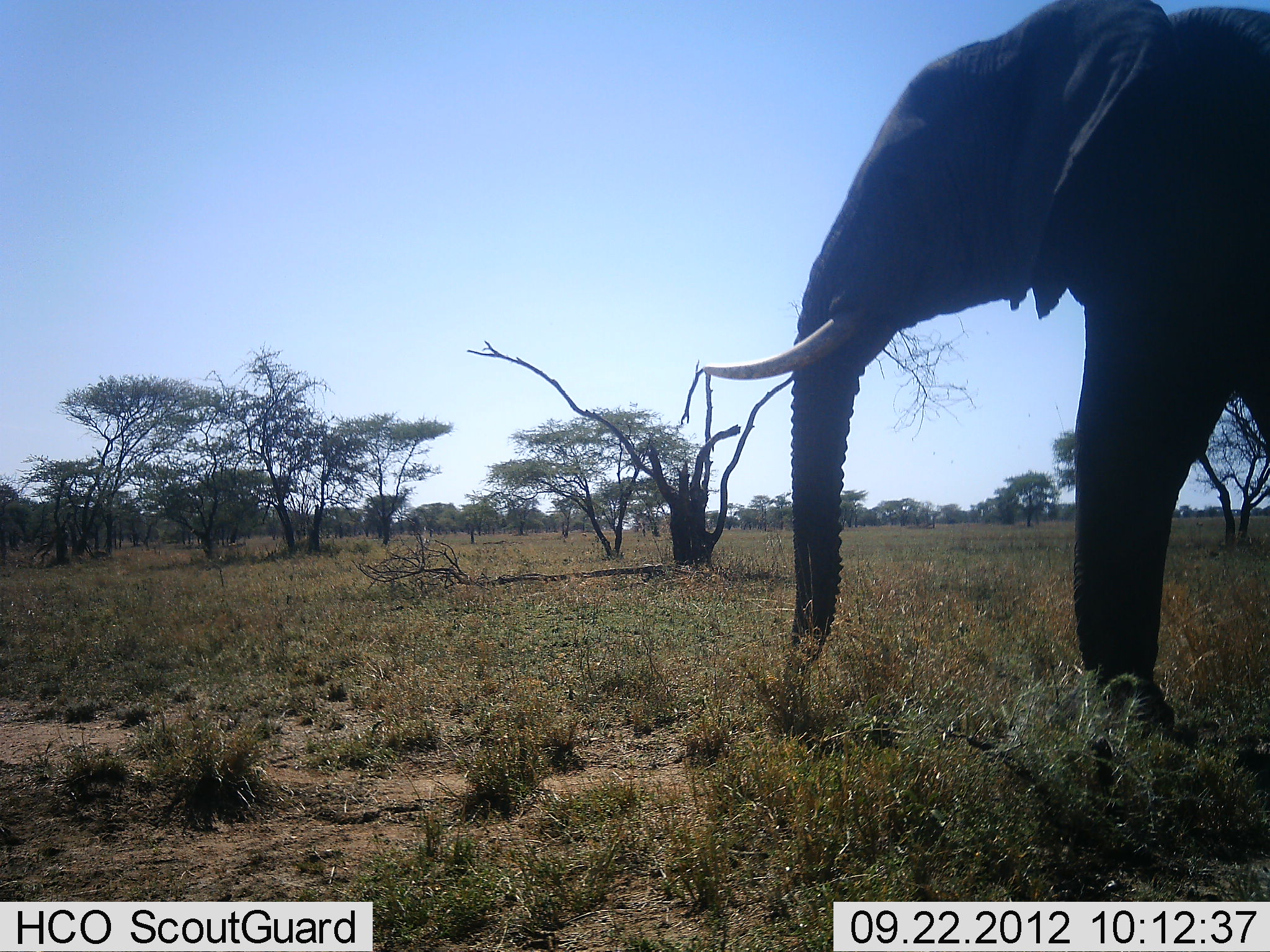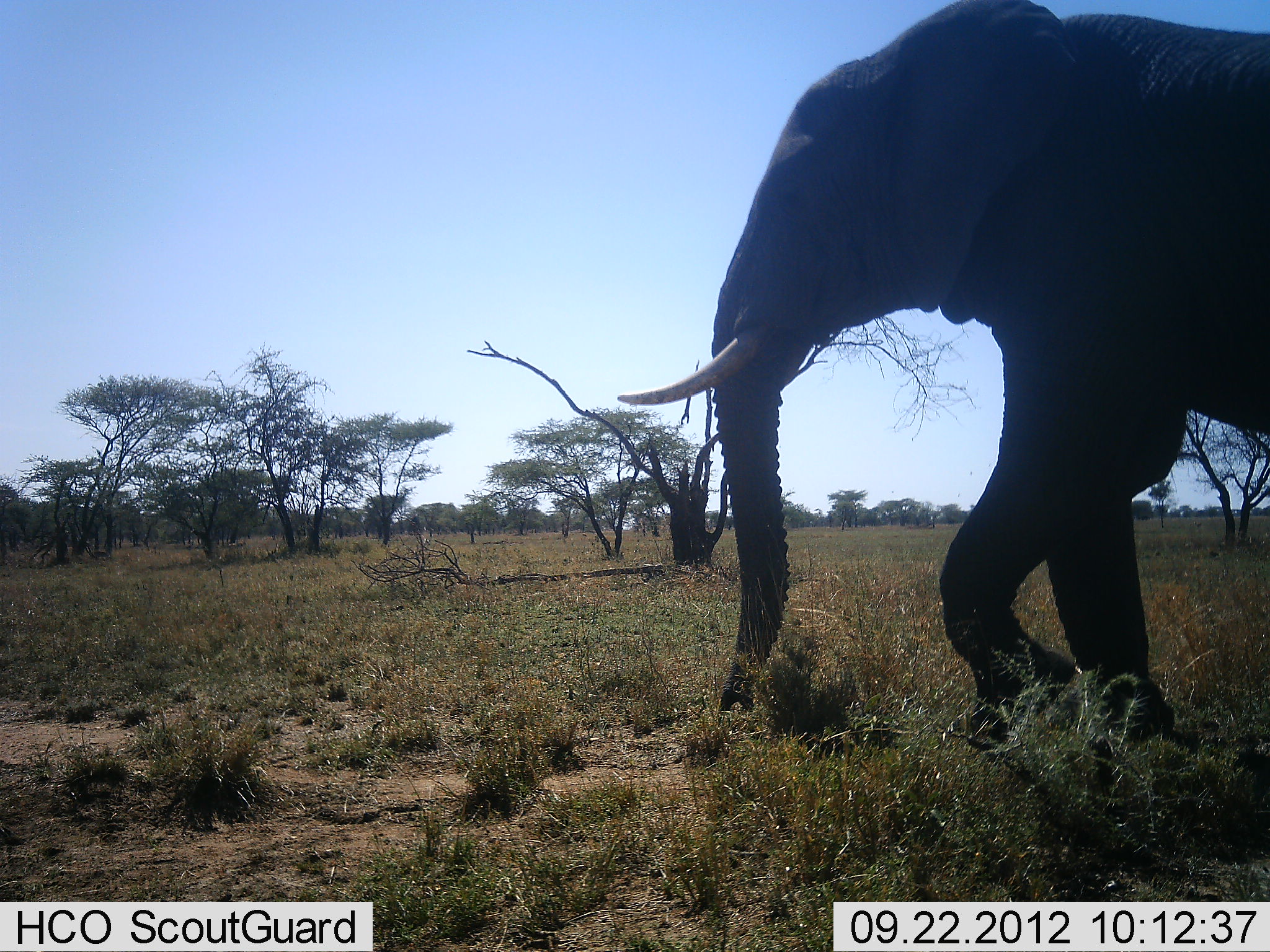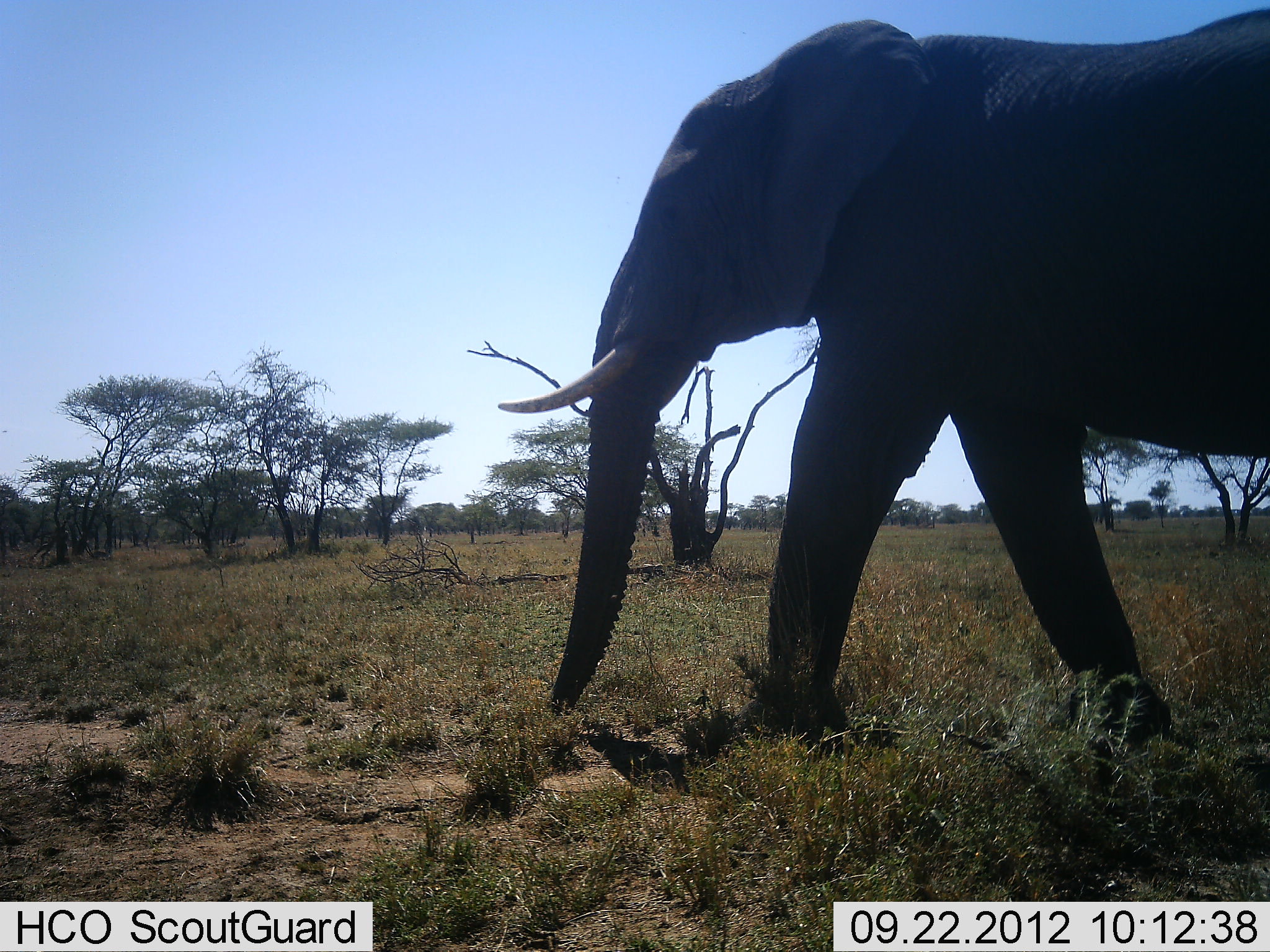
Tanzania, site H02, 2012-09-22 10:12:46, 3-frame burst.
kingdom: Animalia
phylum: Chordata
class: Mammalia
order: Proboscidea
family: Elephantidae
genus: Loxodonta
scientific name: Loxodonta africana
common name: african bush elephant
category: elephant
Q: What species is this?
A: Elephant (african bush elephant) (Loxodonta africana).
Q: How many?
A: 1.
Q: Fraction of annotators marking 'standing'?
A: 0%.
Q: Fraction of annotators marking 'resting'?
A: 0%.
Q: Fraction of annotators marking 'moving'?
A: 100%.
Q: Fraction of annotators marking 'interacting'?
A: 0%.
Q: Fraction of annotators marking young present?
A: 0%.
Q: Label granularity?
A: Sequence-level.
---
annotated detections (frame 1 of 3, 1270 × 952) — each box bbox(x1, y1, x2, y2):
animal: bbox(697, 0, 1270, 747)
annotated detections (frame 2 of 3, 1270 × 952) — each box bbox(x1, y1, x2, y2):
animal: bbox(619, 2, 1270, 729)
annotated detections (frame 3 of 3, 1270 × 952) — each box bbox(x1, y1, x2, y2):
animal: bbox(497, 11, 1270, 749)